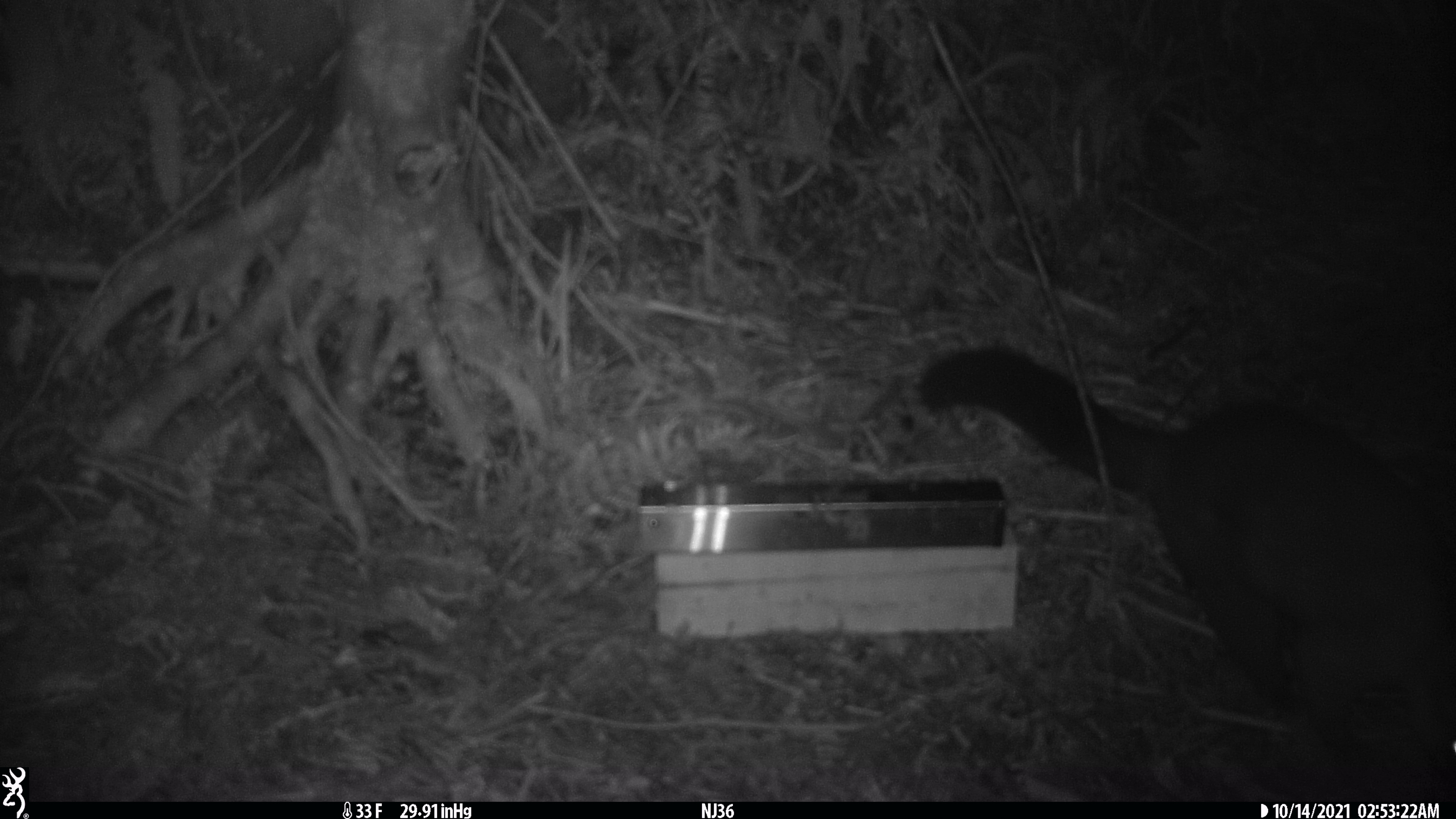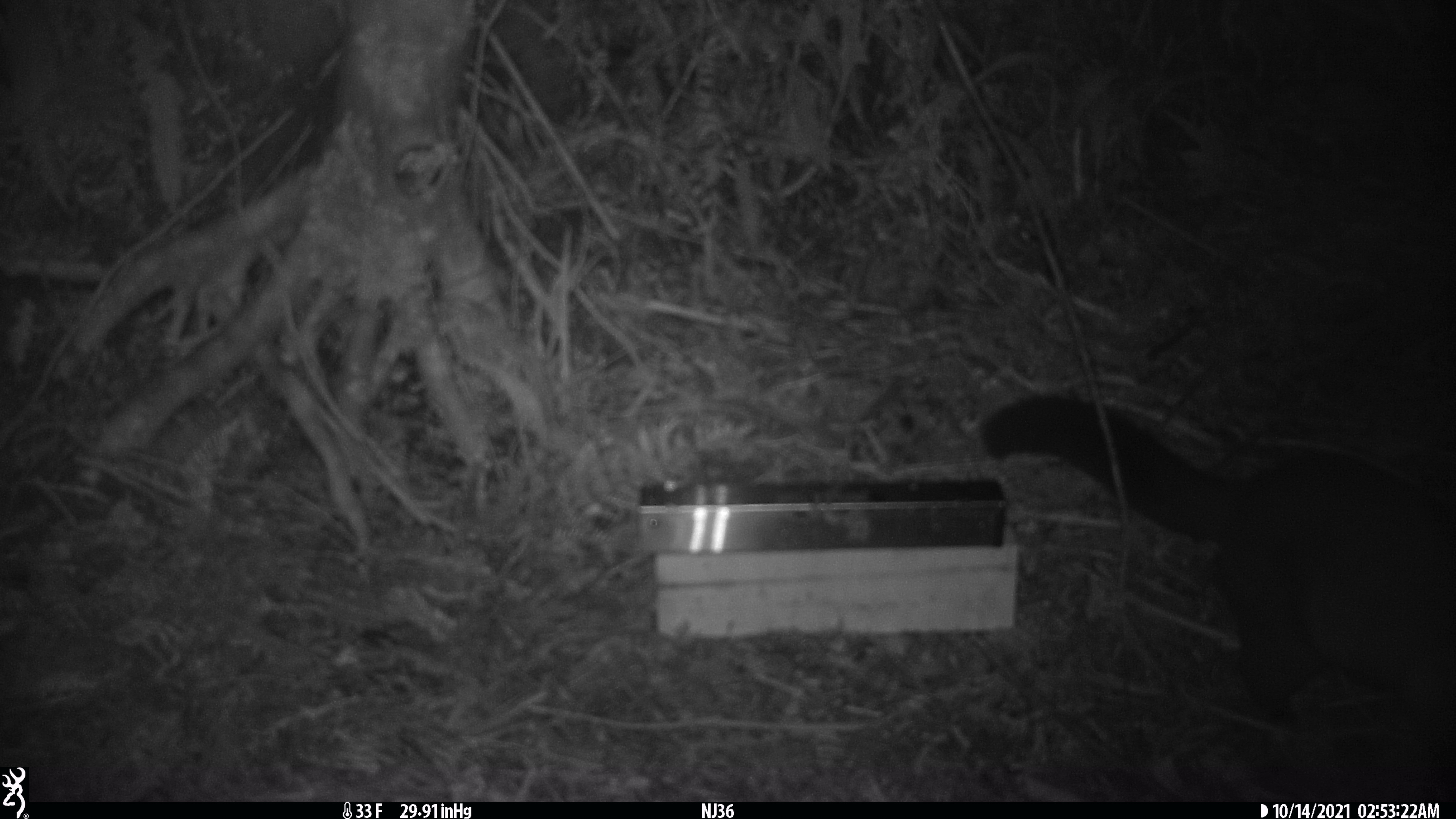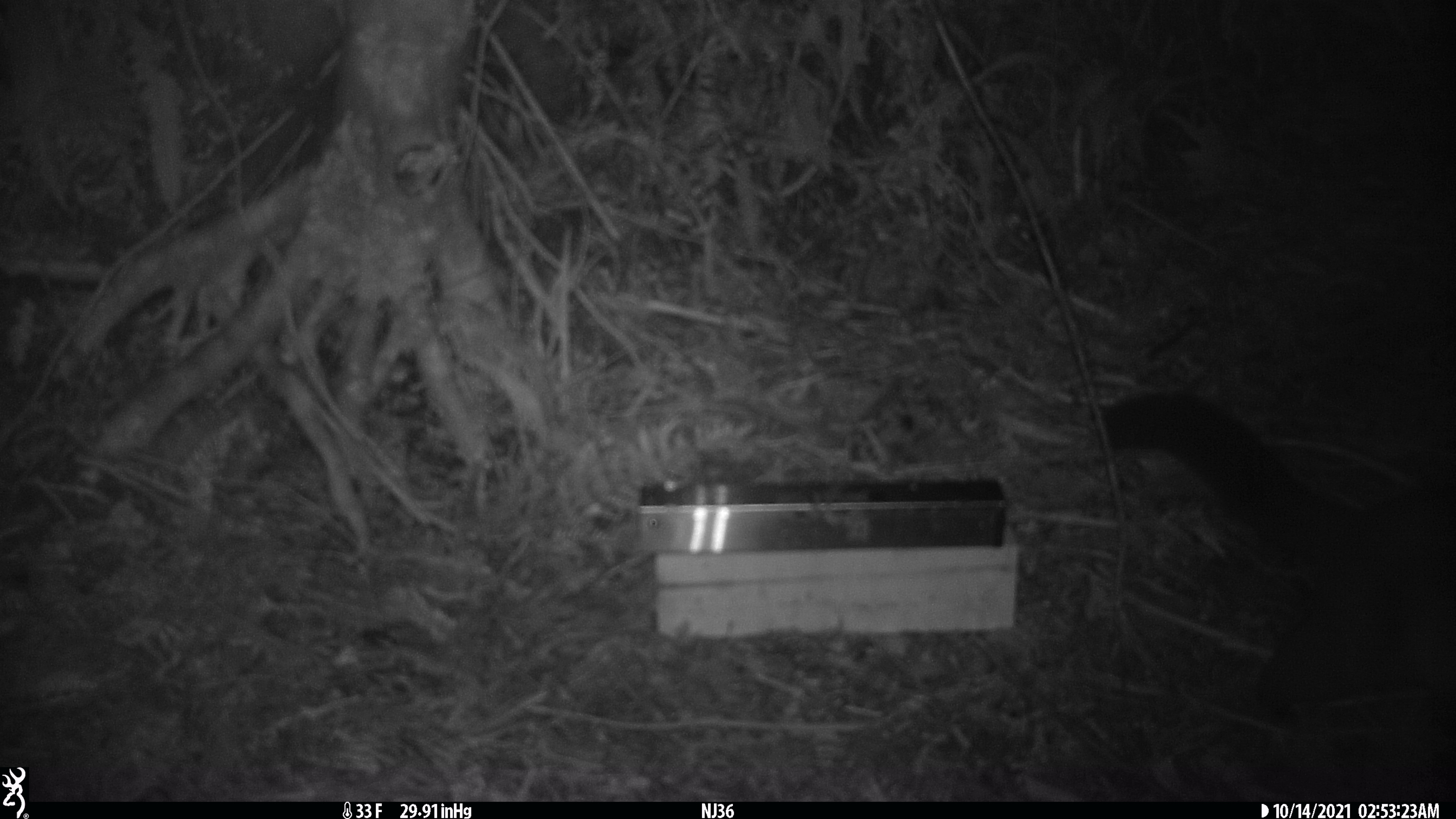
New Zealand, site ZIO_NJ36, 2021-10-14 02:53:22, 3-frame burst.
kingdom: Animalia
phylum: Chordata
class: Mammalia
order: Diprotodontia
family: Phalangeridae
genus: Trichosurus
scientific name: Trichosurus vulpecula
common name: common brushtail possum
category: possum